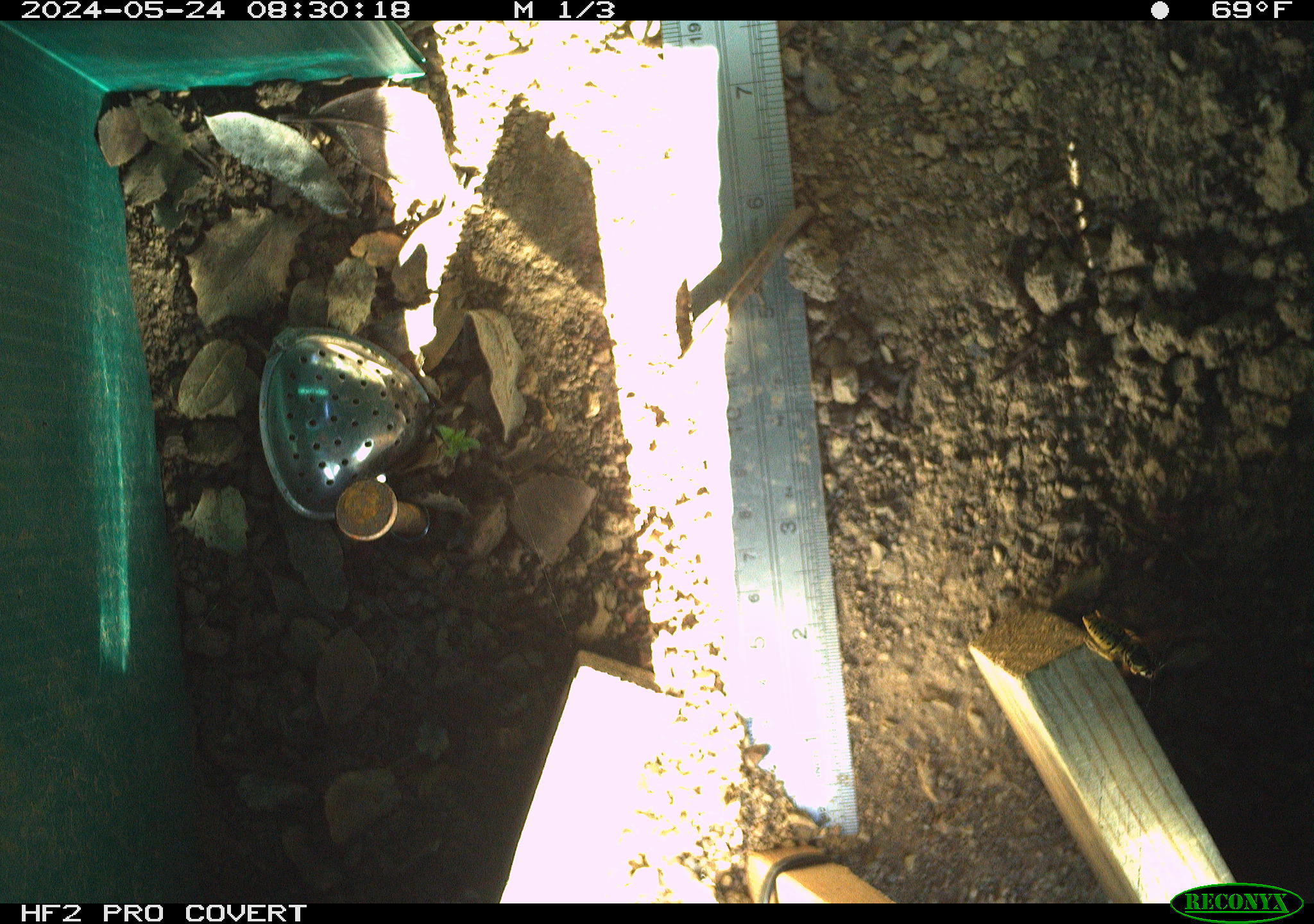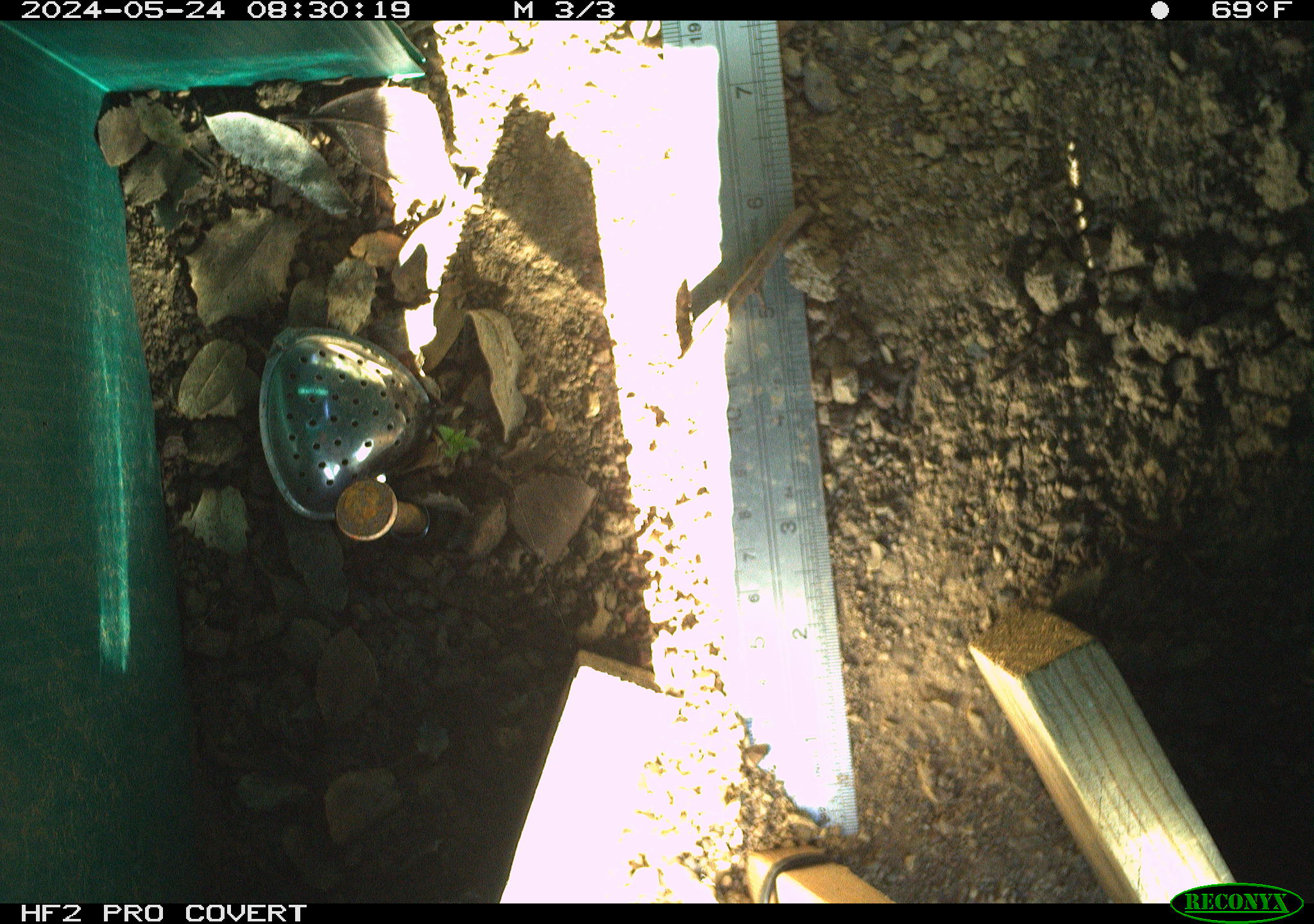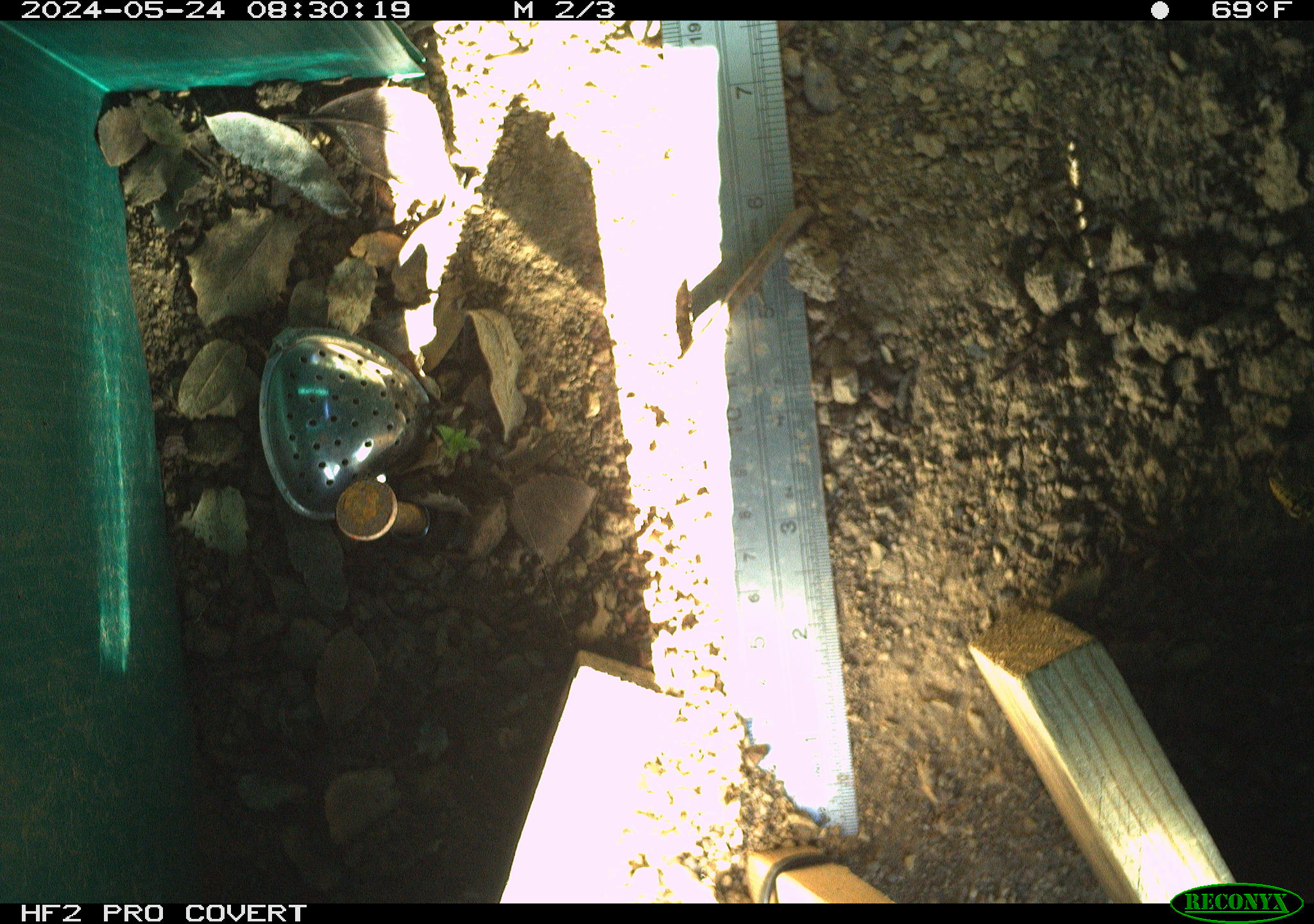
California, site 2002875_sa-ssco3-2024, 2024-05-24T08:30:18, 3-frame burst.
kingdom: Animalia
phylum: Arthropoda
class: Insecta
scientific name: Insecta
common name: insect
Insect (Insecta).